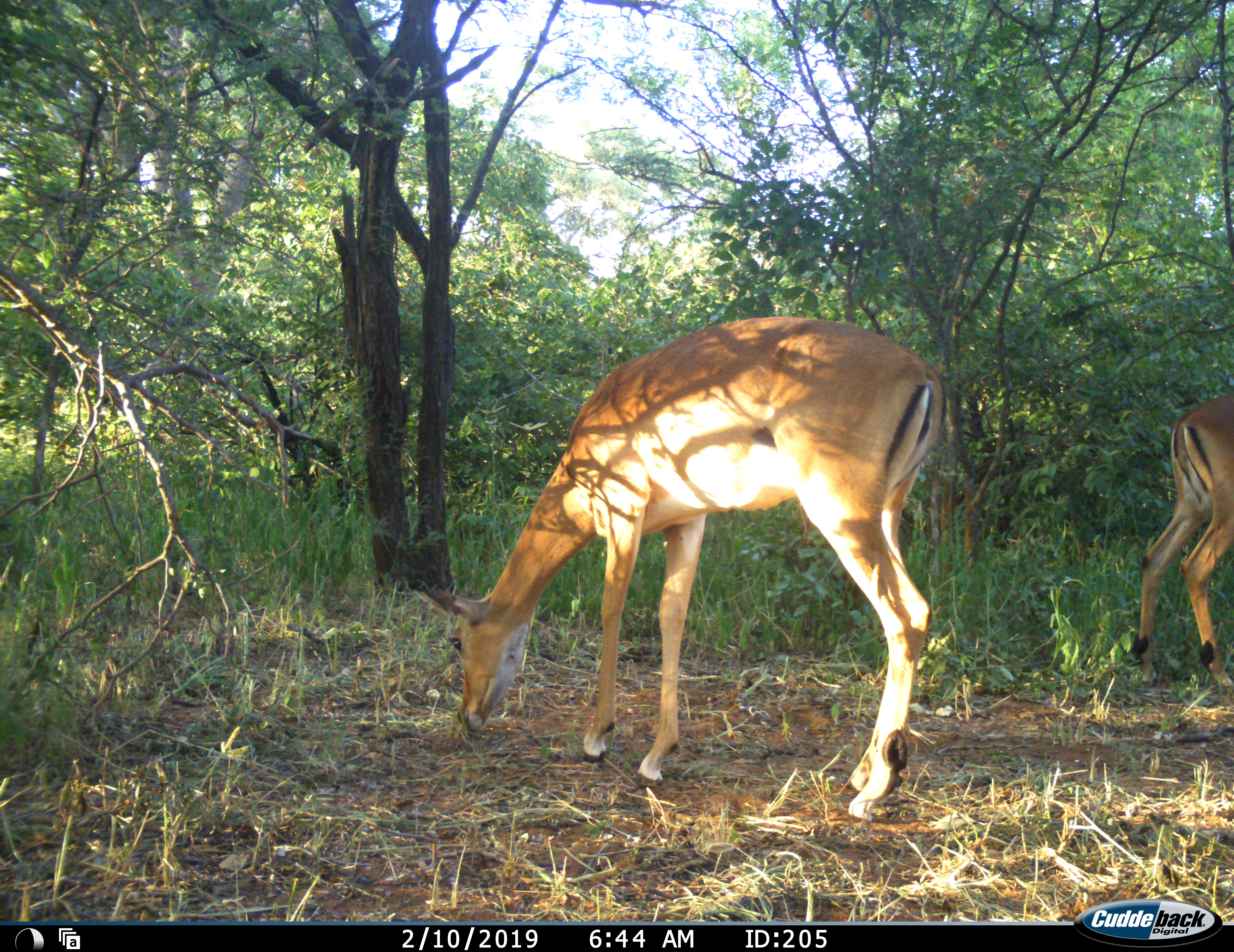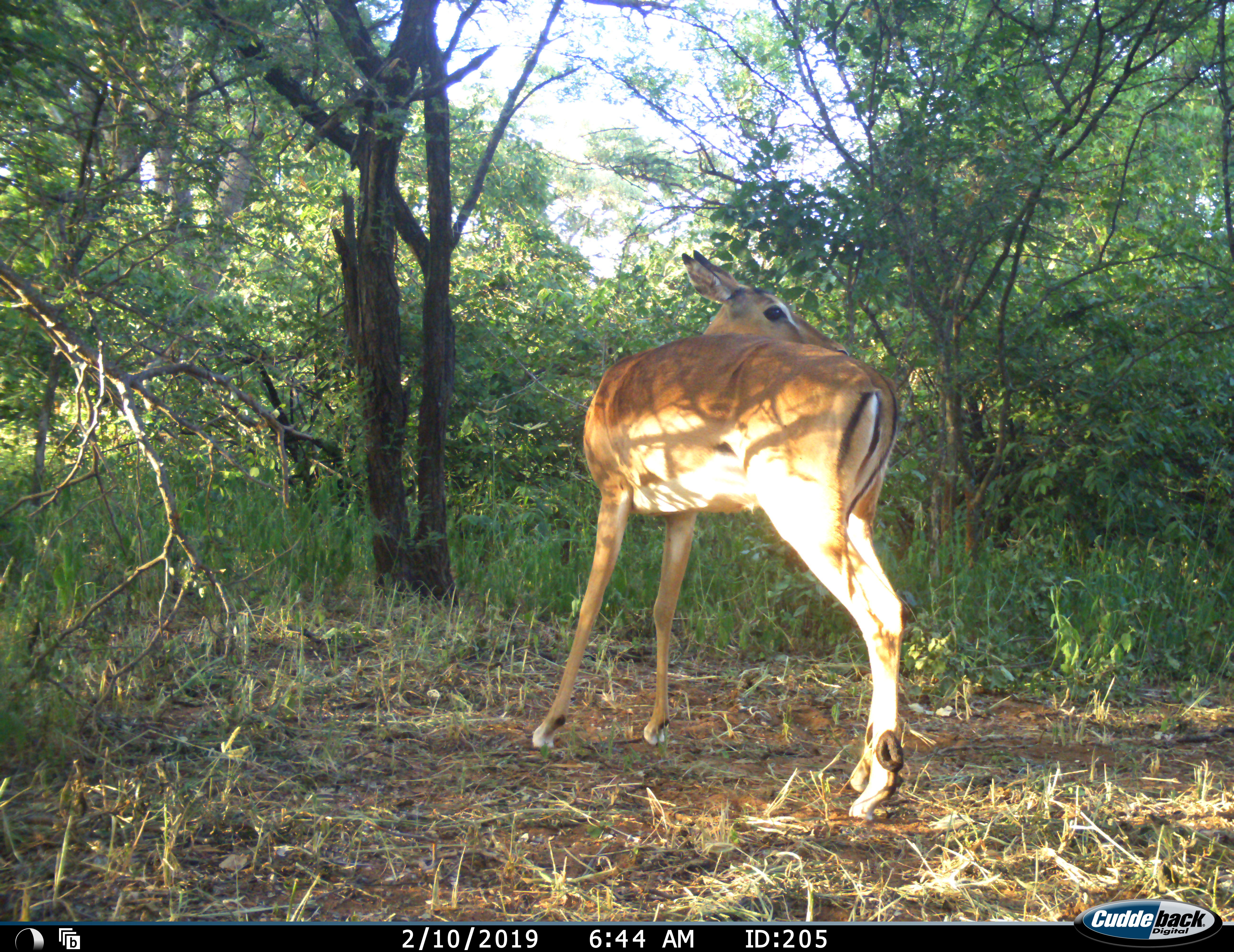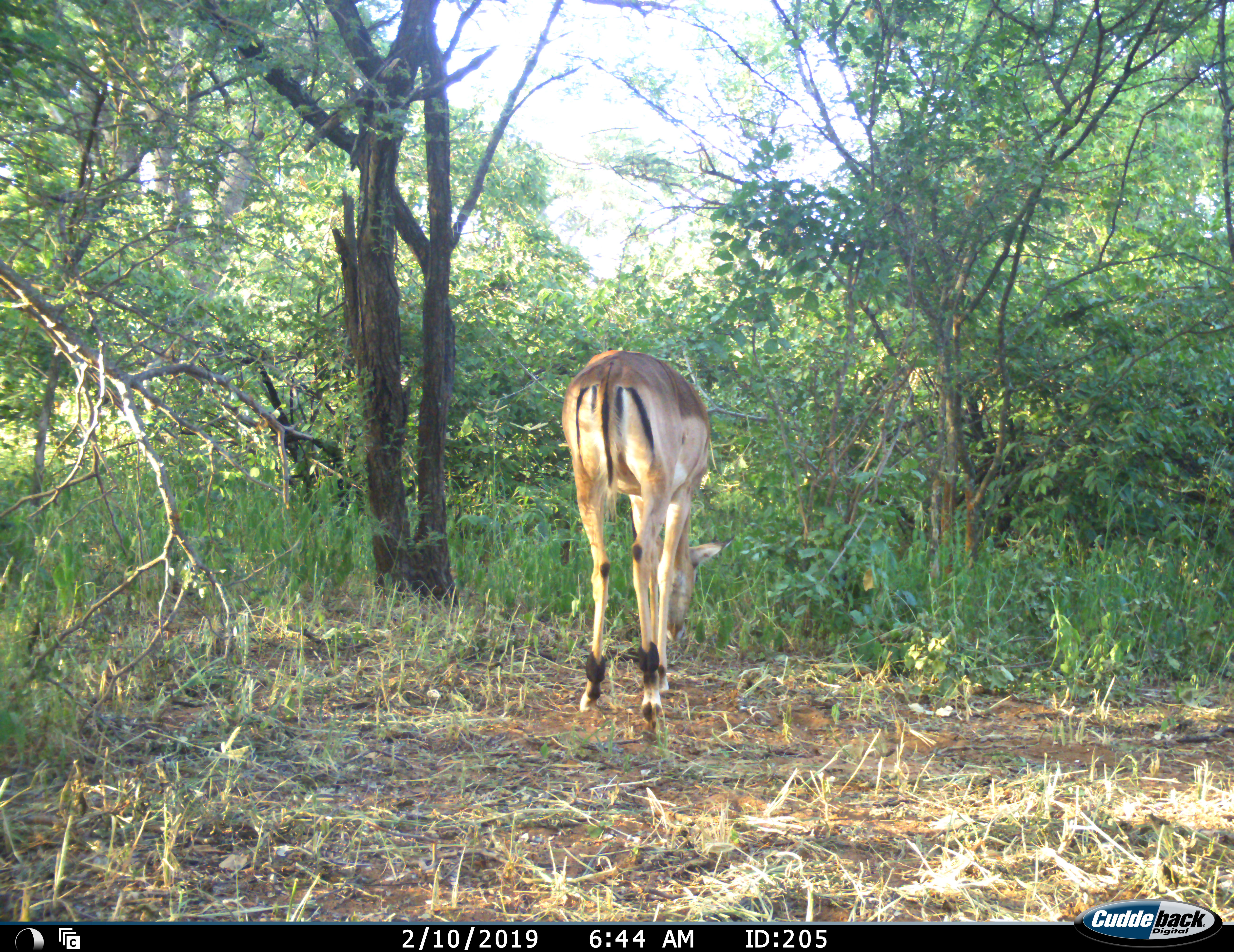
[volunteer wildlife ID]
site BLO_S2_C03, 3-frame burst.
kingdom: Animalia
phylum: Chordata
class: Mammalia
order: Artiodactyla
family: Bovidae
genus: Aepyceros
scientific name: Aepyceros melampus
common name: impala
Impala (Aepyceros melampus), count 2. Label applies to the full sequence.